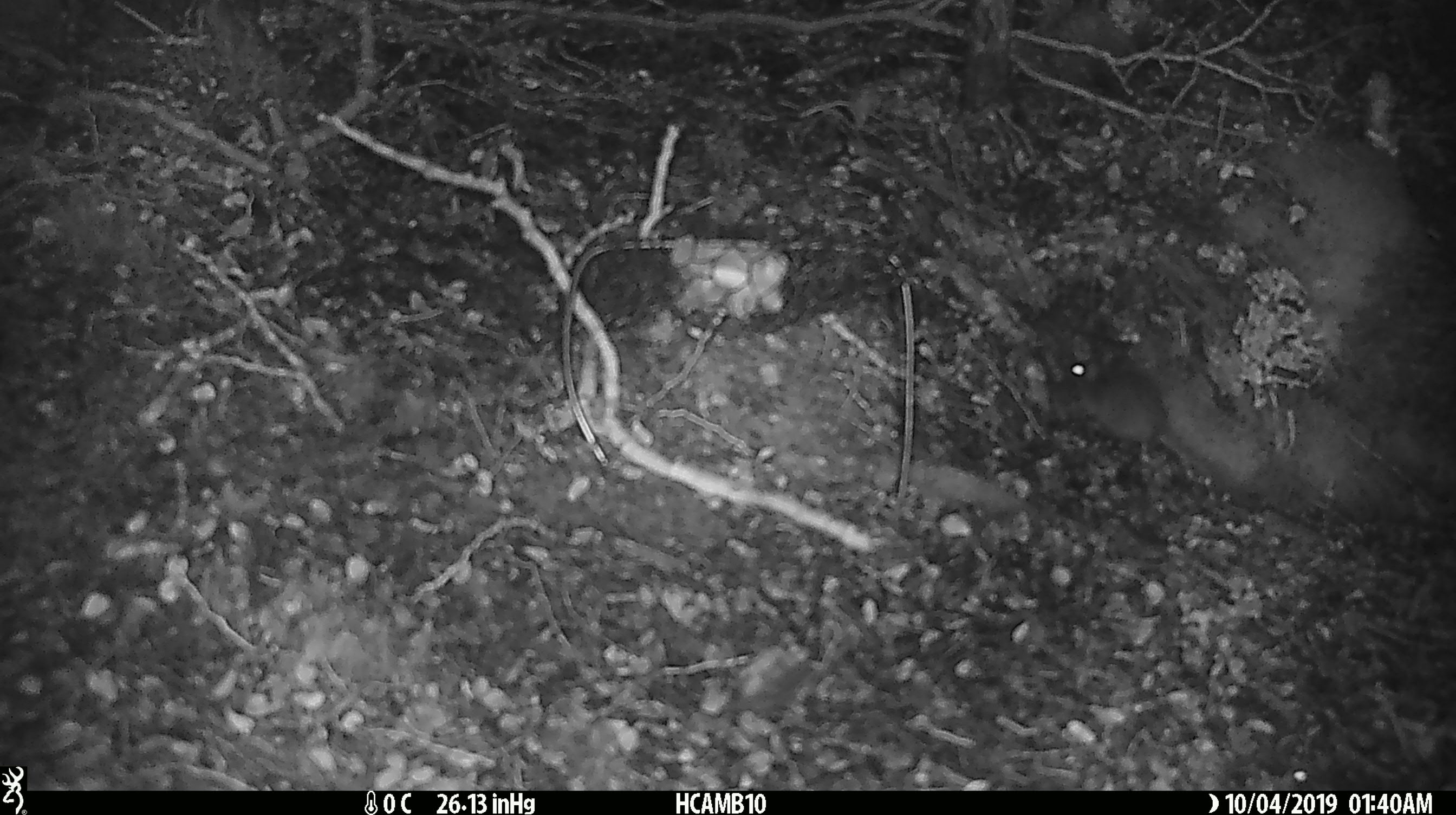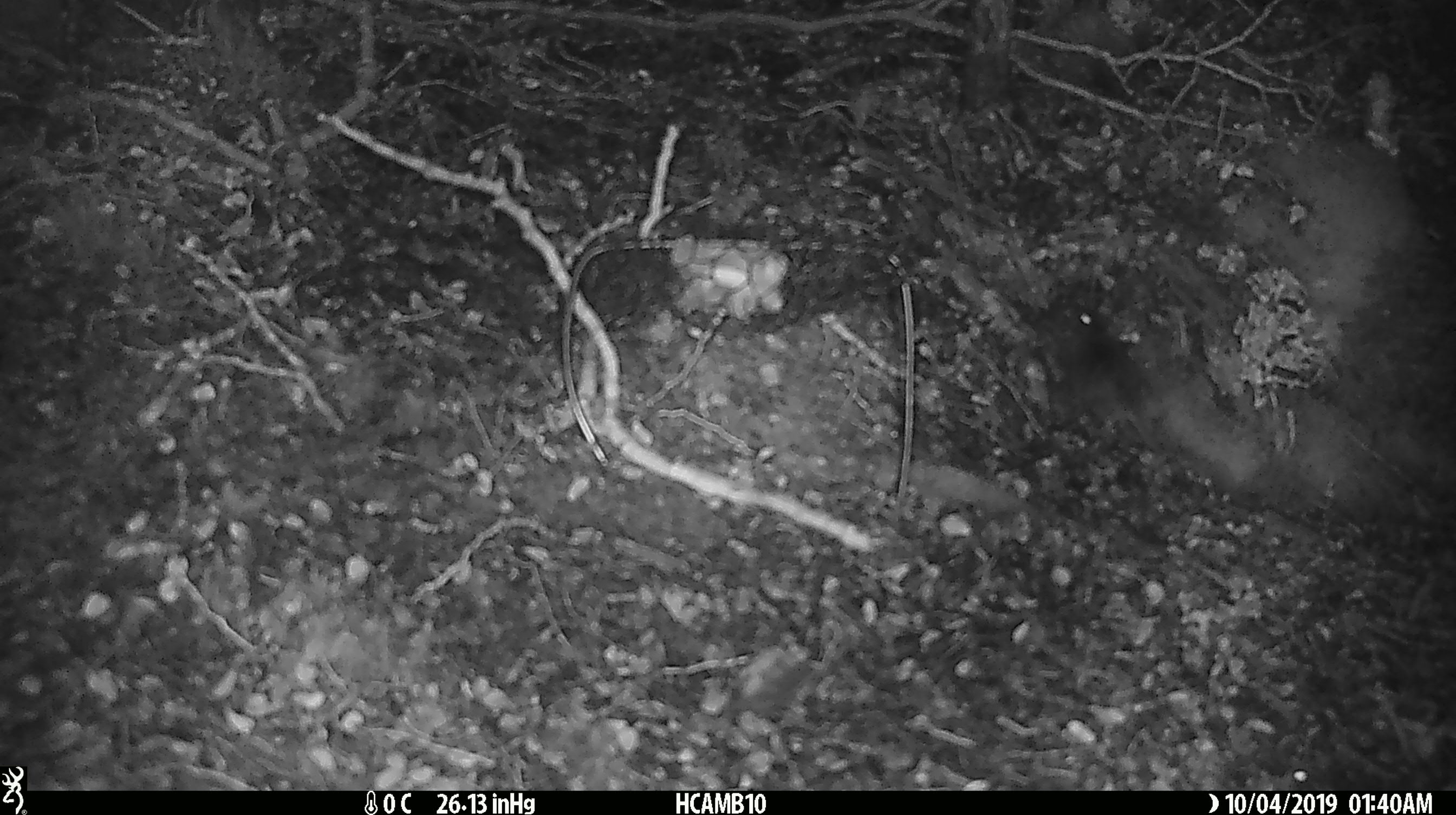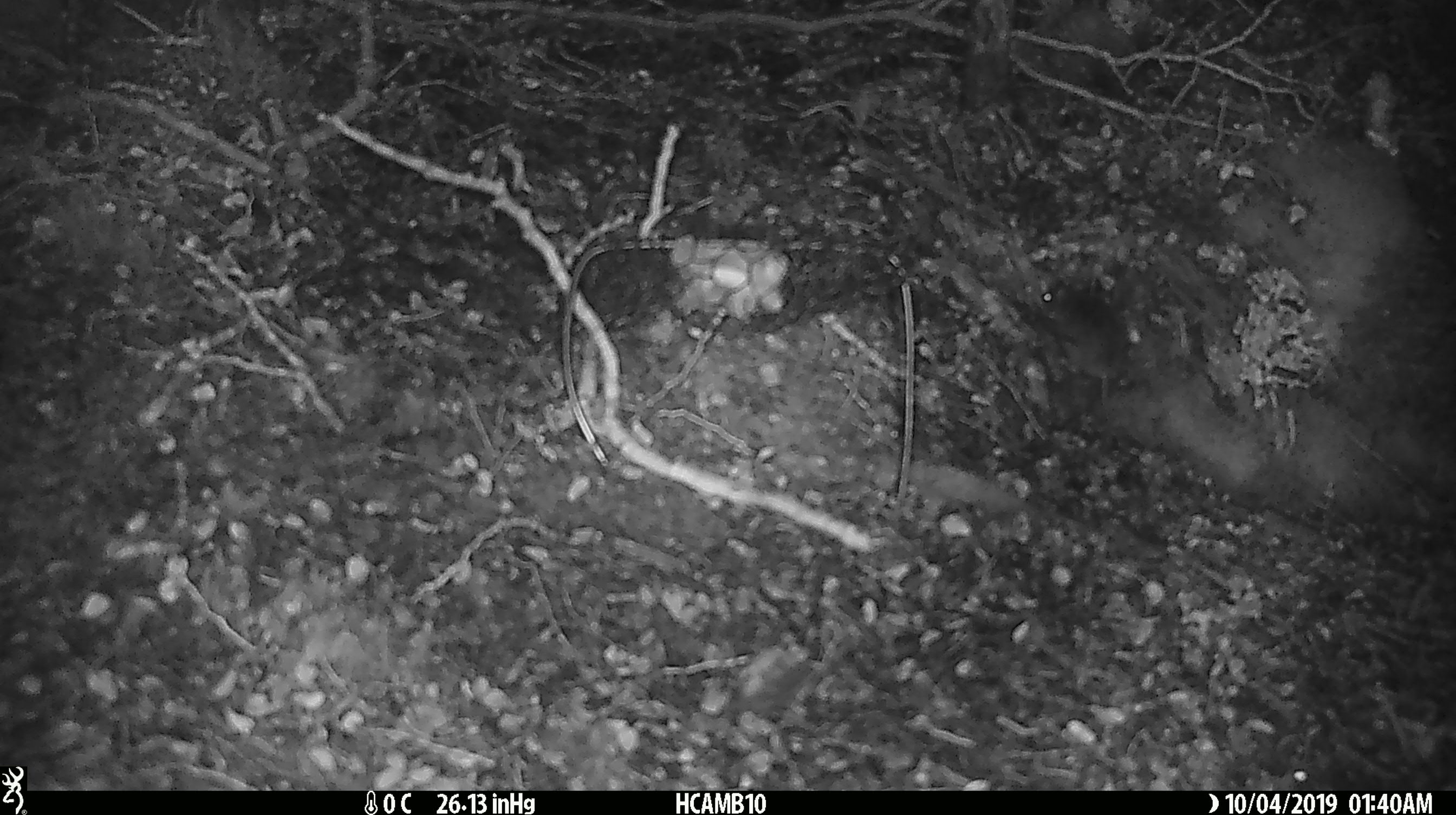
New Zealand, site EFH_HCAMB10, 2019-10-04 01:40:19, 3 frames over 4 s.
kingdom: Animalia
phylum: Chordata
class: Mammalia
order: Rodentia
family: Muridae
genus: Mus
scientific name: Mus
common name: mouse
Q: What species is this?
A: Mouse (Mus).